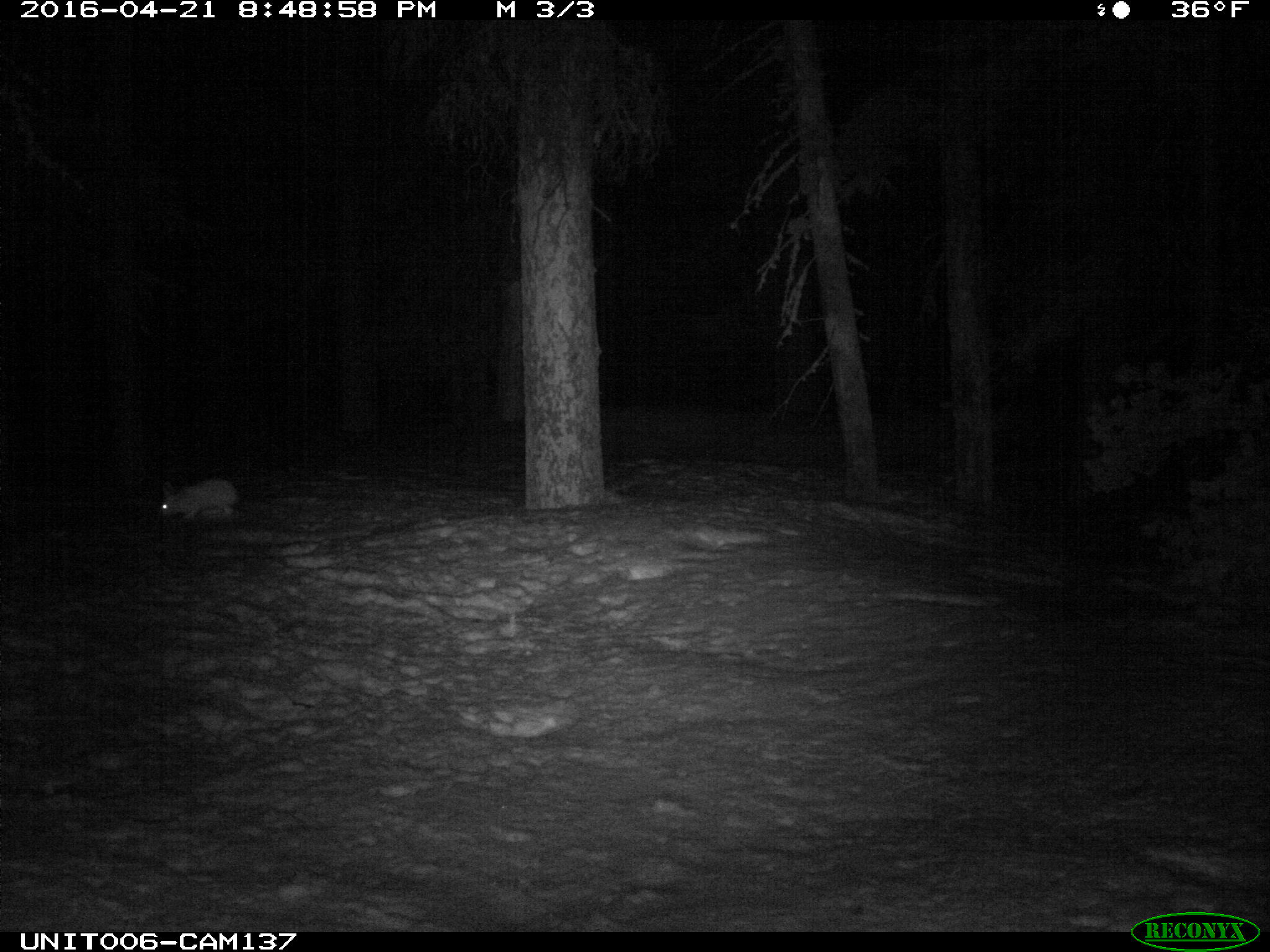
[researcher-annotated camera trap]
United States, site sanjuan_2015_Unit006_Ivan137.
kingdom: Animalia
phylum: Chordata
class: Mammalia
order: Lagomorpha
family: Leporidae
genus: Lepus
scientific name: Lepus americanus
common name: snowshoe hare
Lepus americanus (snowshoe hare).